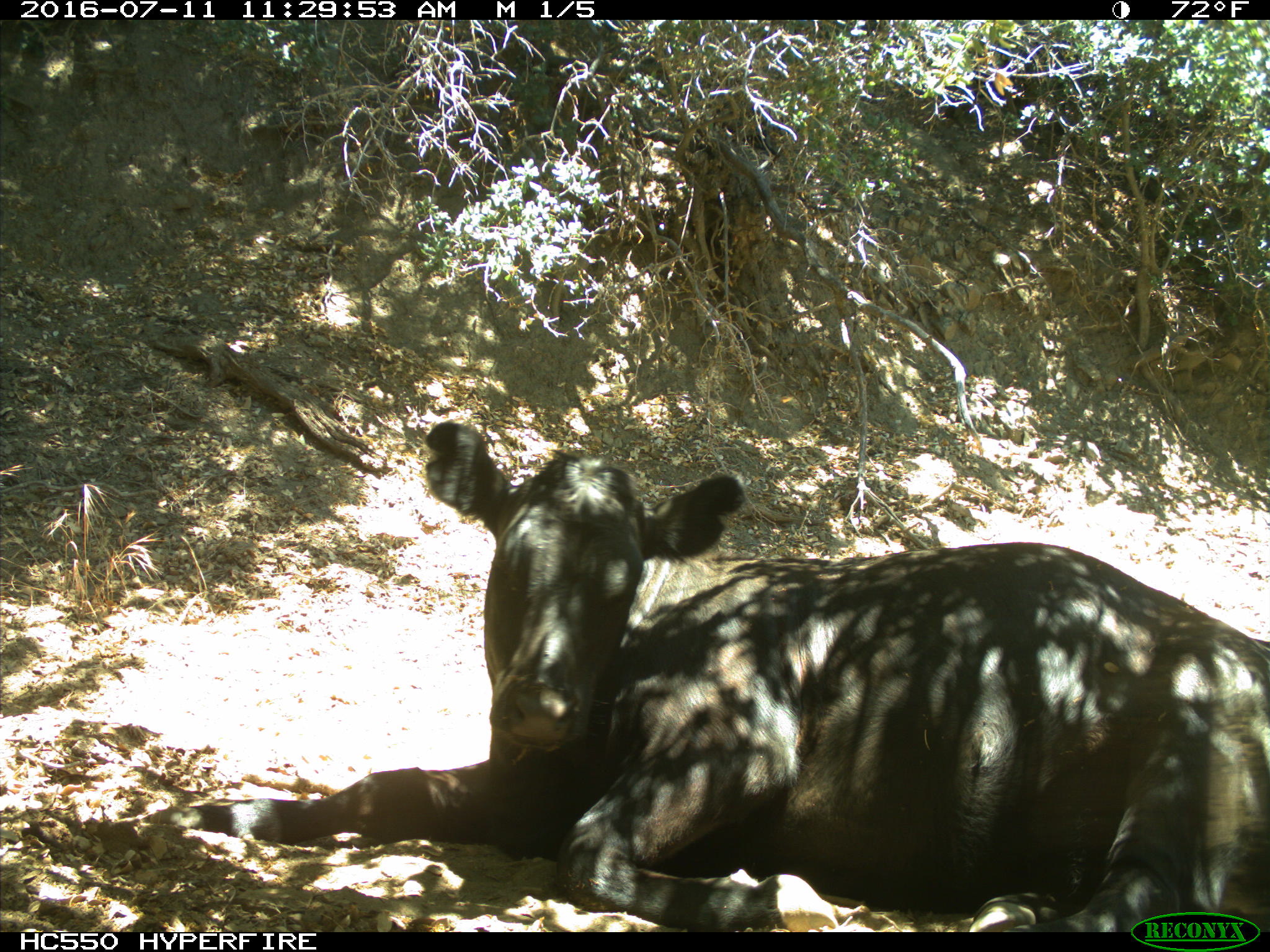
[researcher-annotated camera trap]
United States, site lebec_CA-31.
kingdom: Animalia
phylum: Chordata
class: Mammalia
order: Artiodactyla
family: Bovidae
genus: Bos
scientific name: Bos taurus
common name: domestic cow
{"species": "Bos taurus (domestic cow)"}